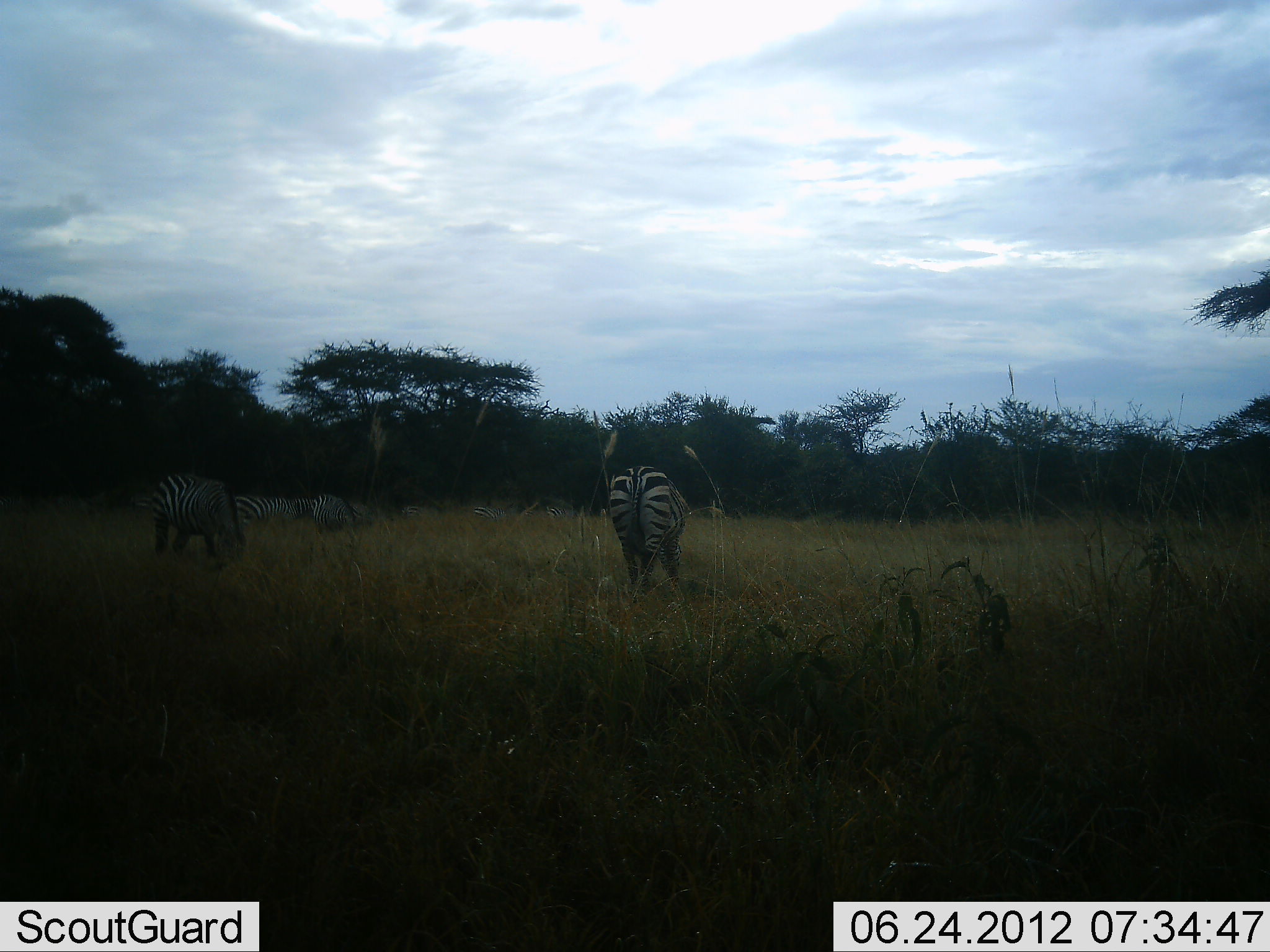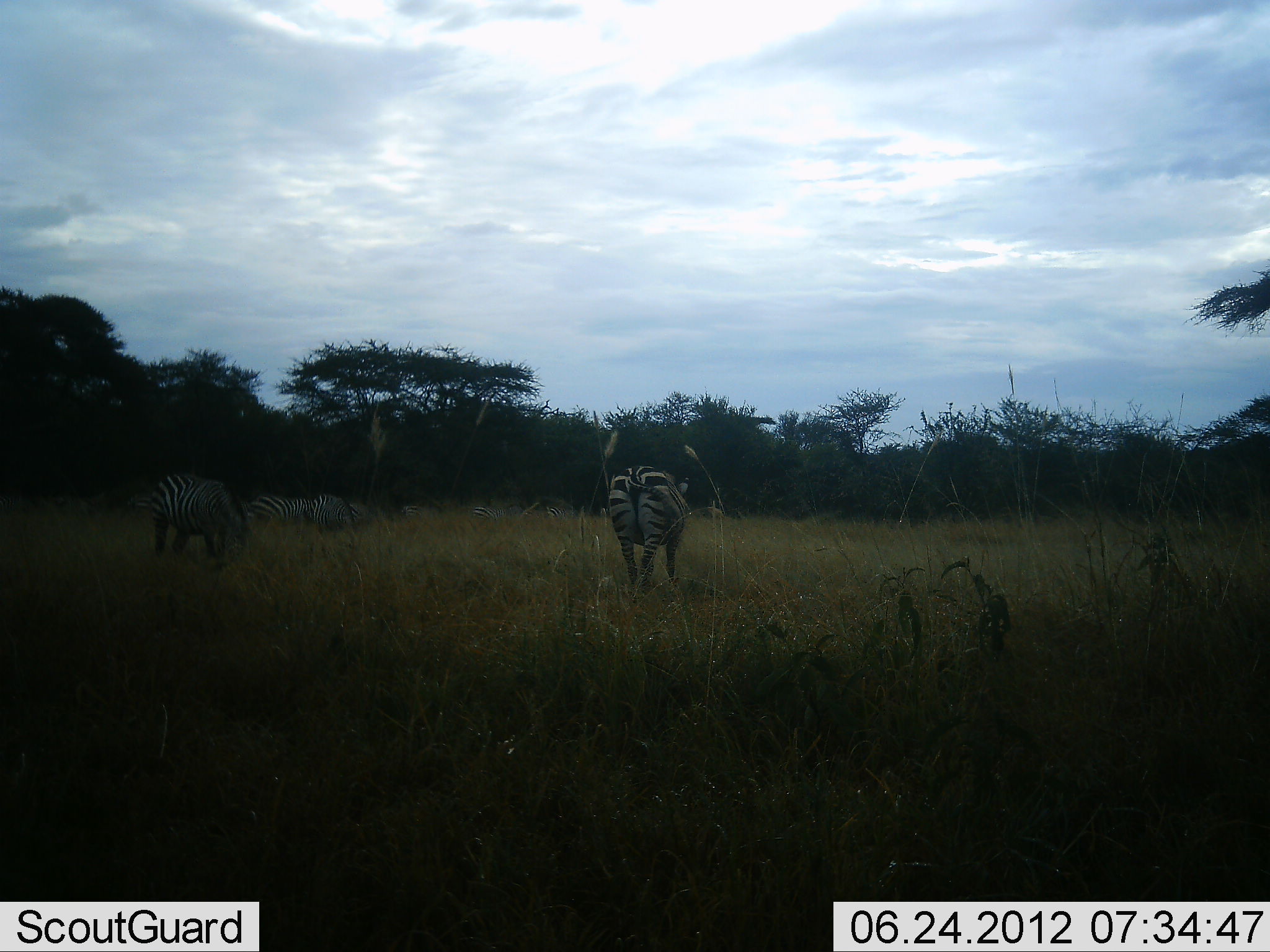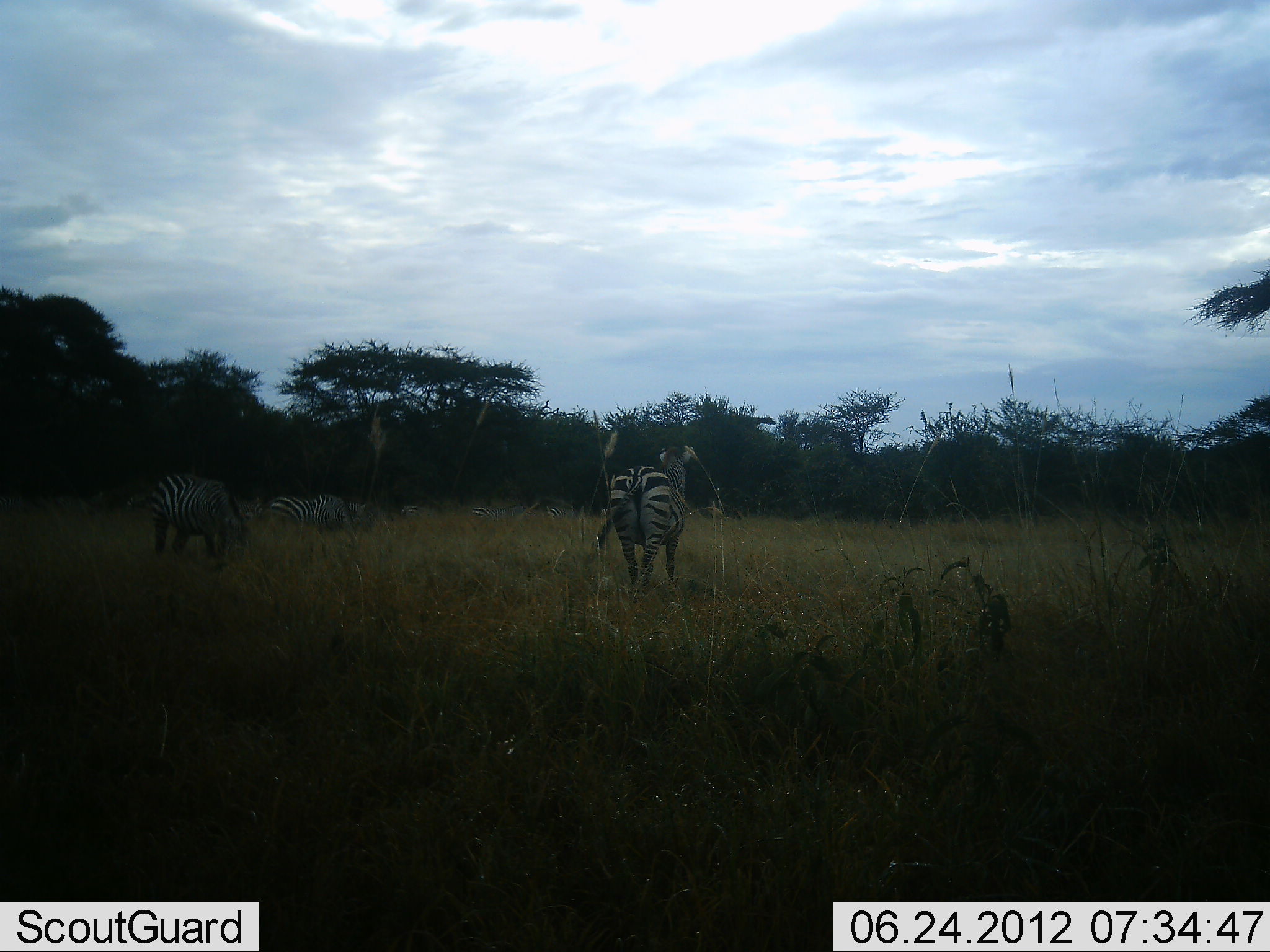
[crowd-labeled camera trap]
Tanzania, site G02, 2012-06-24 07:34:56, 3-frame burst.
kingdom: Animalia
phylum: Chordata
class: Mammalia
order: Perissodactyla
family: Equidae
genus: Equus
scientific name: Equus quagga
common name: plains zebra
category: zebra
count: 5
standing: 40%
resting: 0%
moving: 50%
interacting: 0%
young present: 0%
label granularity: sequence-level